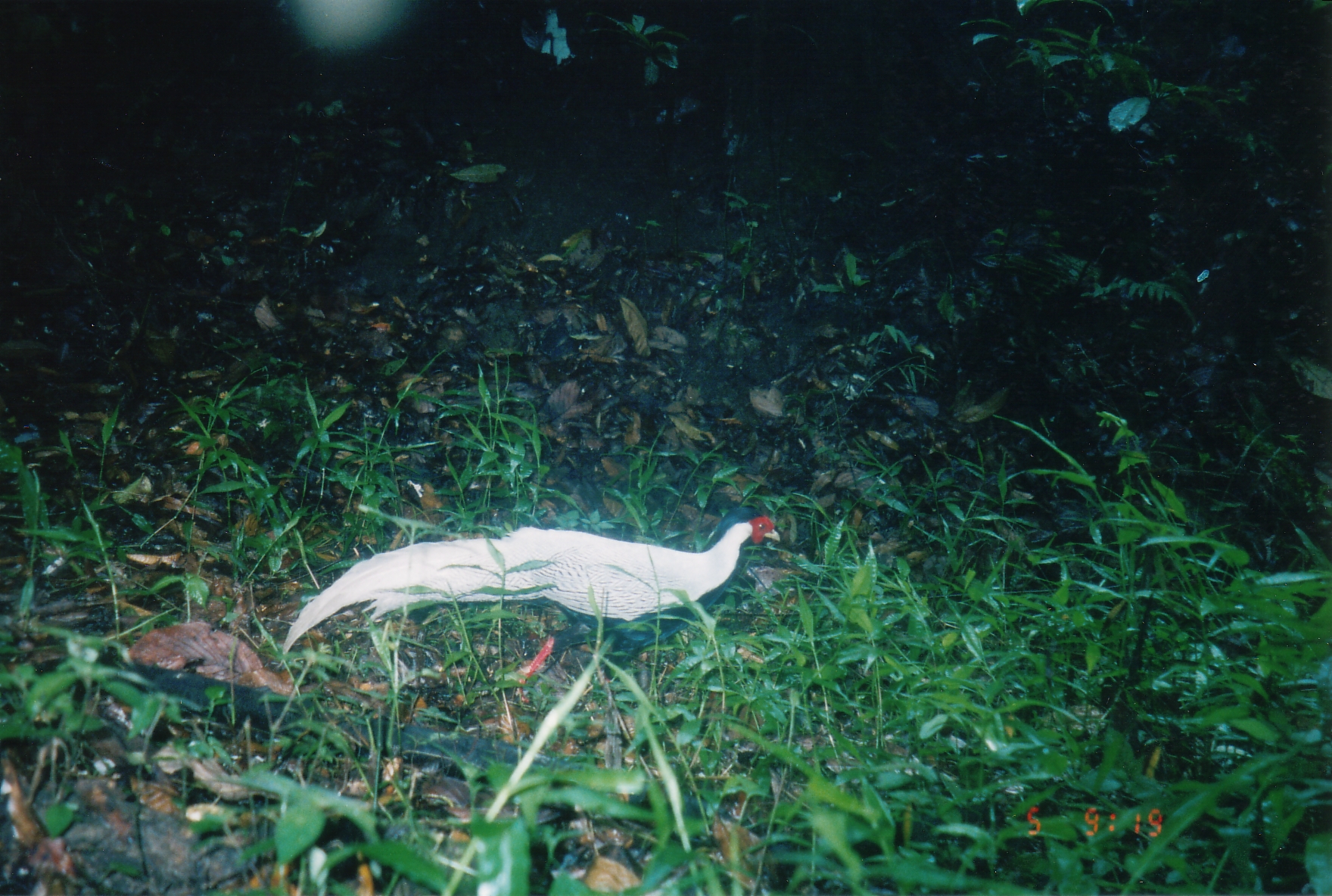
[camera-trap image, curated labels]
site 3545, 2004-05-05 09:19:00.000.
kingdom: Animalia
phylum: Chordata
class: Aves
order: Galliformes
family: Phasianidae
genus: Lophura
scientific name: Lophura nycthemera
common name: silver pheasant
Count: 1.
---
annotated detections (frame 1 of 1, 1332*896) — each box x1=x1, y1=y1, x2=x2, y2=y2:
lophura nycthemera: x1=283, y1=506, x2=780, y2=705